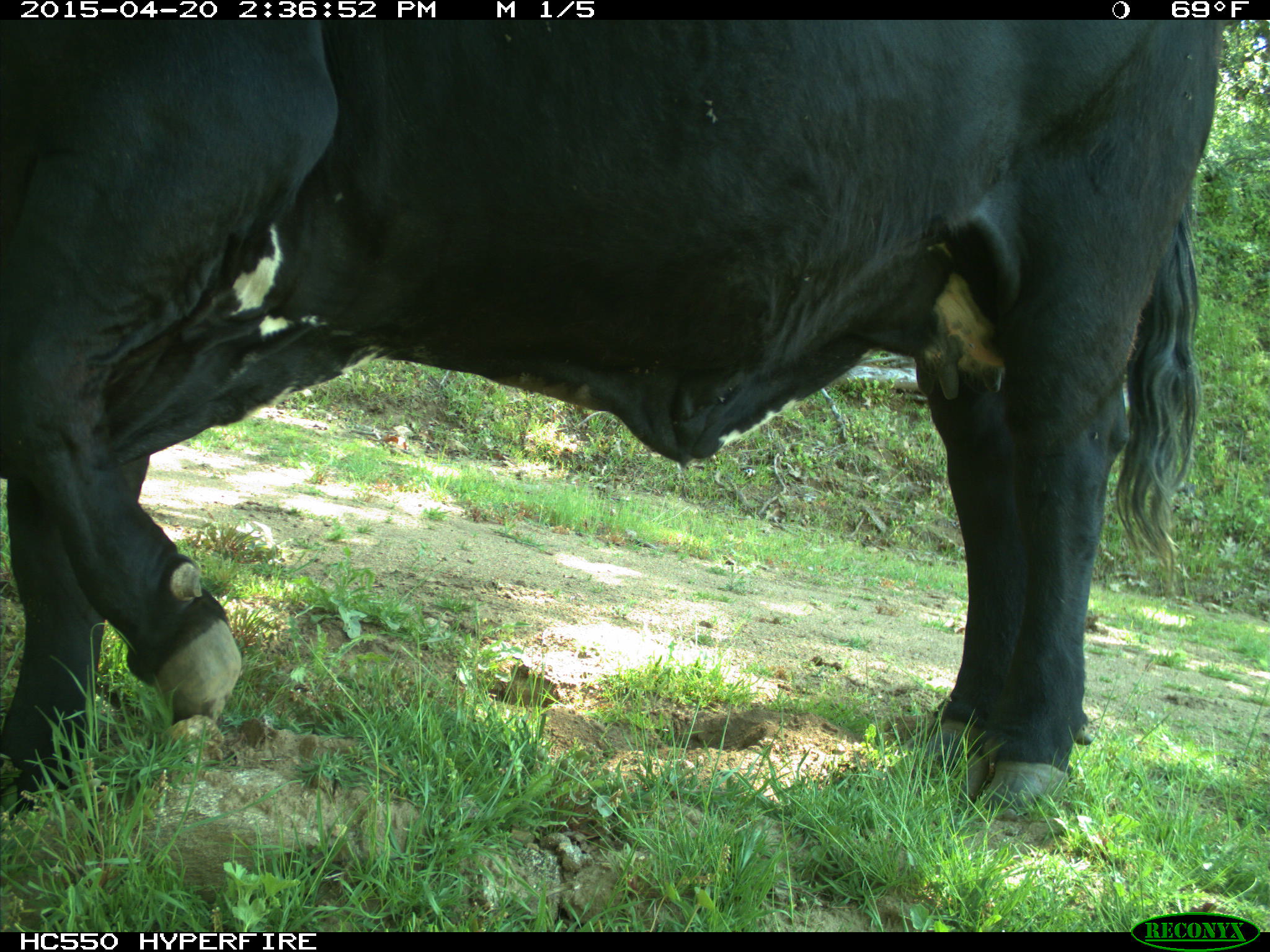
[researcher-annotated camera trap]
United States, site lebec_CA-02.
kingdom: Animalia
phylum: Chordata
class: Mammalia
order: Artiodactyla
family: Bovidae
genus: Bos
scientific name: Bos taurus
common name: domestic cow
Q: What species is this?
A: Bos taurus (domestic cow).